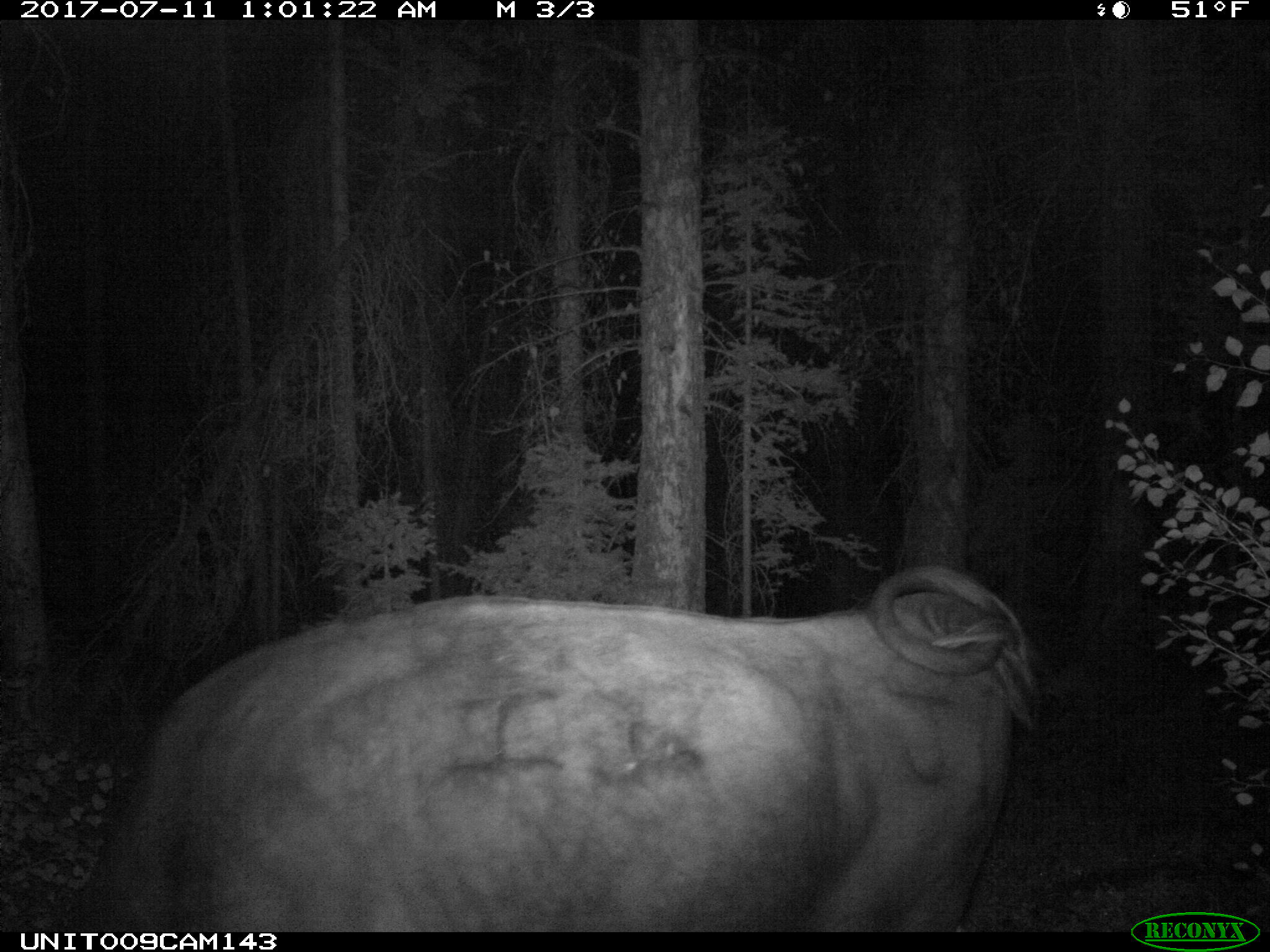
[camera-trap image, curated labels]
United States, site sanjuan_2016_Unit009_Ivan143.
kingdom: Animalia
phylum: Chordata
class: Mammalia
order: Artiodactyla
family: Bovidae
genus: Bos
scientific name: Bos taurus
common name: domestic cow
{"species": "Bos taurus (domestic cow)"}